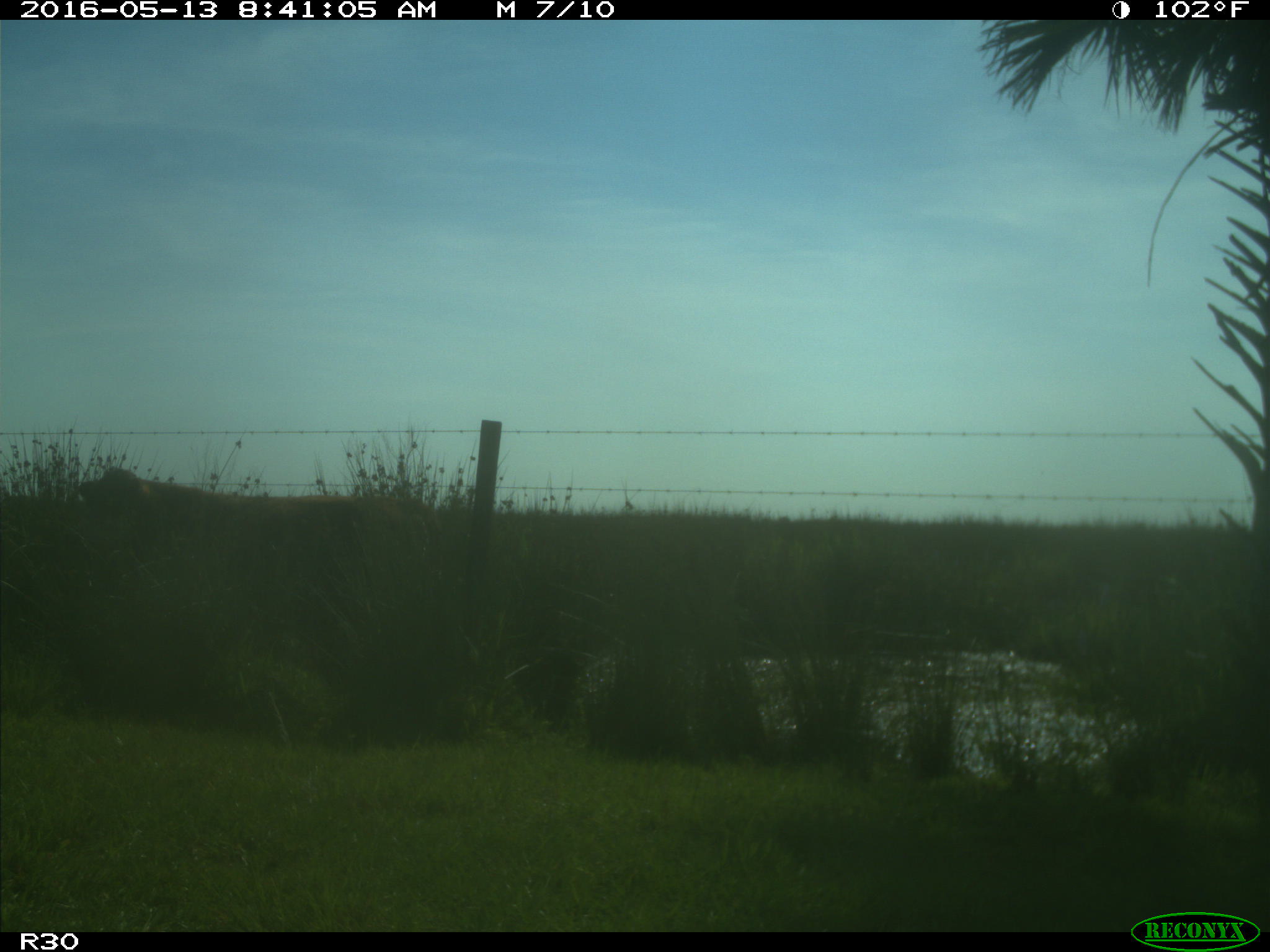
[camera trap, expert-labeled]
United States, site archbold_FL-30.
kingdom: Animalia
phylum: Chordata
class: Mammalia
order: Artiodactyla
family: Bovidae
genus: Bos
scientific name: Bos taurus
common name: domestic cow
Bos taurus (domestic cow).